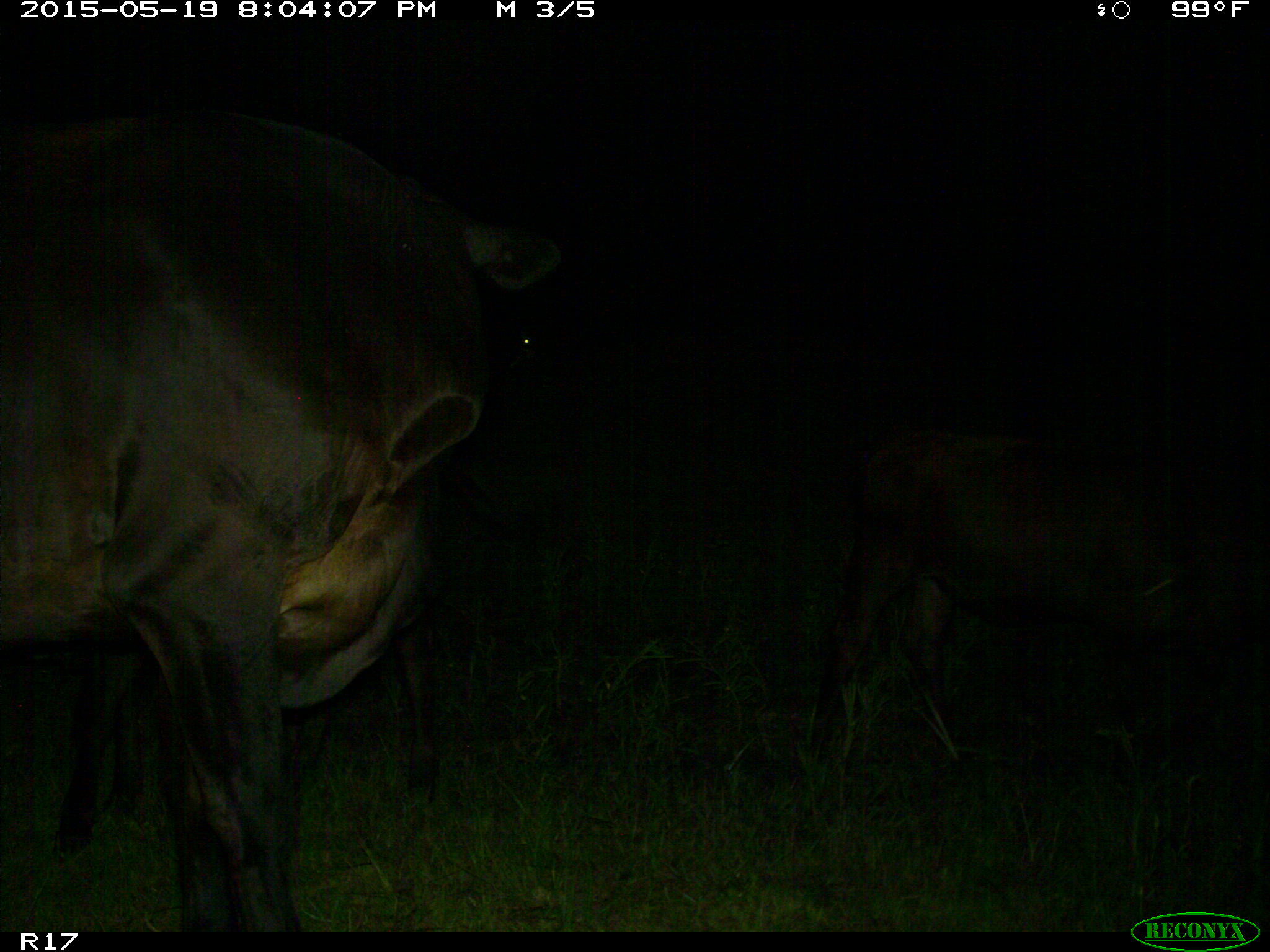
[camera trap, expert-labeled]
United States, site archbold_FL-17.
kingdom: Animalia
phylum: Chordata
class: Mammalia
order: Artiodactyla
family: Bovidae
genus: Bos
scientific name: Bos taurus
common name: domestic cow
Bos taurus (domestic cow).